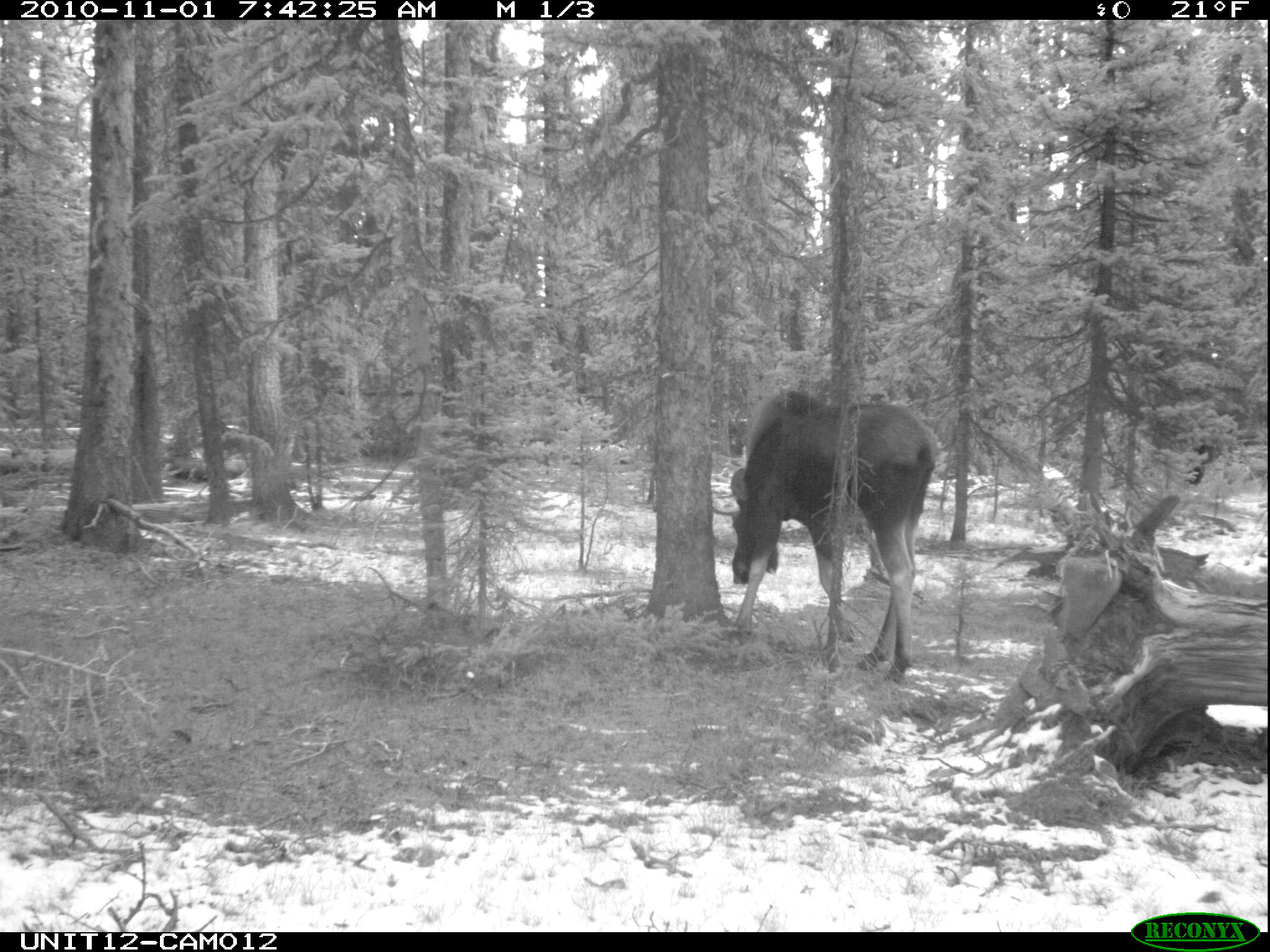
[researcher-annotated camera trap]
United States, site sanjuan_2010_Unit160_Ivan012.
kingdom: Animalia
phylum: Chordata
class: Mammalia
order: Artiodactyla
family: Cervidae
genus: Alces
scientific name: Alces alces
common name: moose